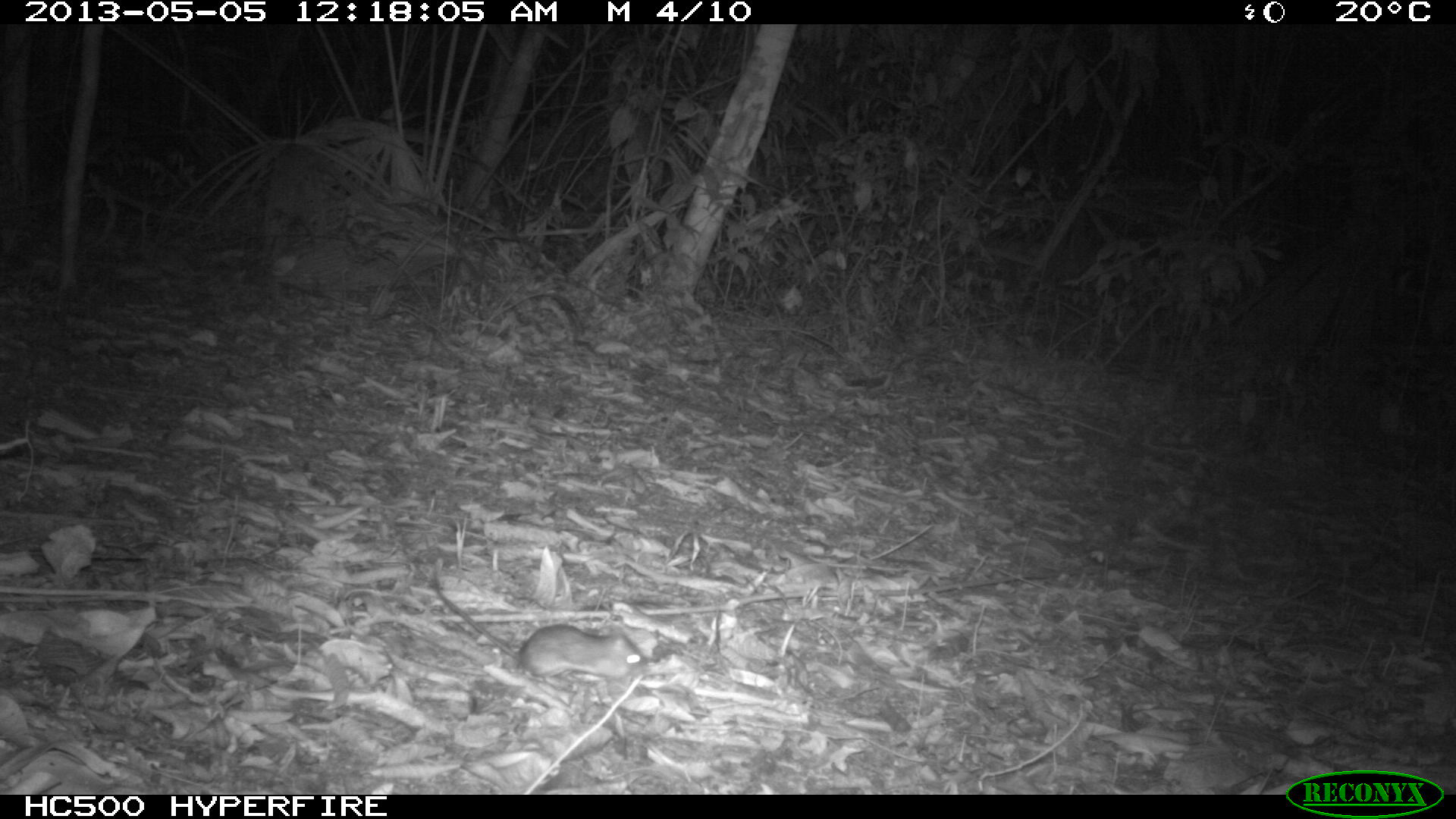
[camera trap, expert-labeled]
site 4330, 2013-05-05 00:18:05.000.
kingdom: Animalia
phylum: Chordata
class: Mammalia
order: Rodentia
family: Cricetidae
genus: Peromyscus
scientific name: Peromyscus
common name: deermice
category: peromyscus sp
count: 1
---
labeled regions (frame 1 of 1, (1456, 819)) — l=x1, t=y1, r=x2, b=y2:
peromyscus sp: l=432, t=572, r=647, b=689